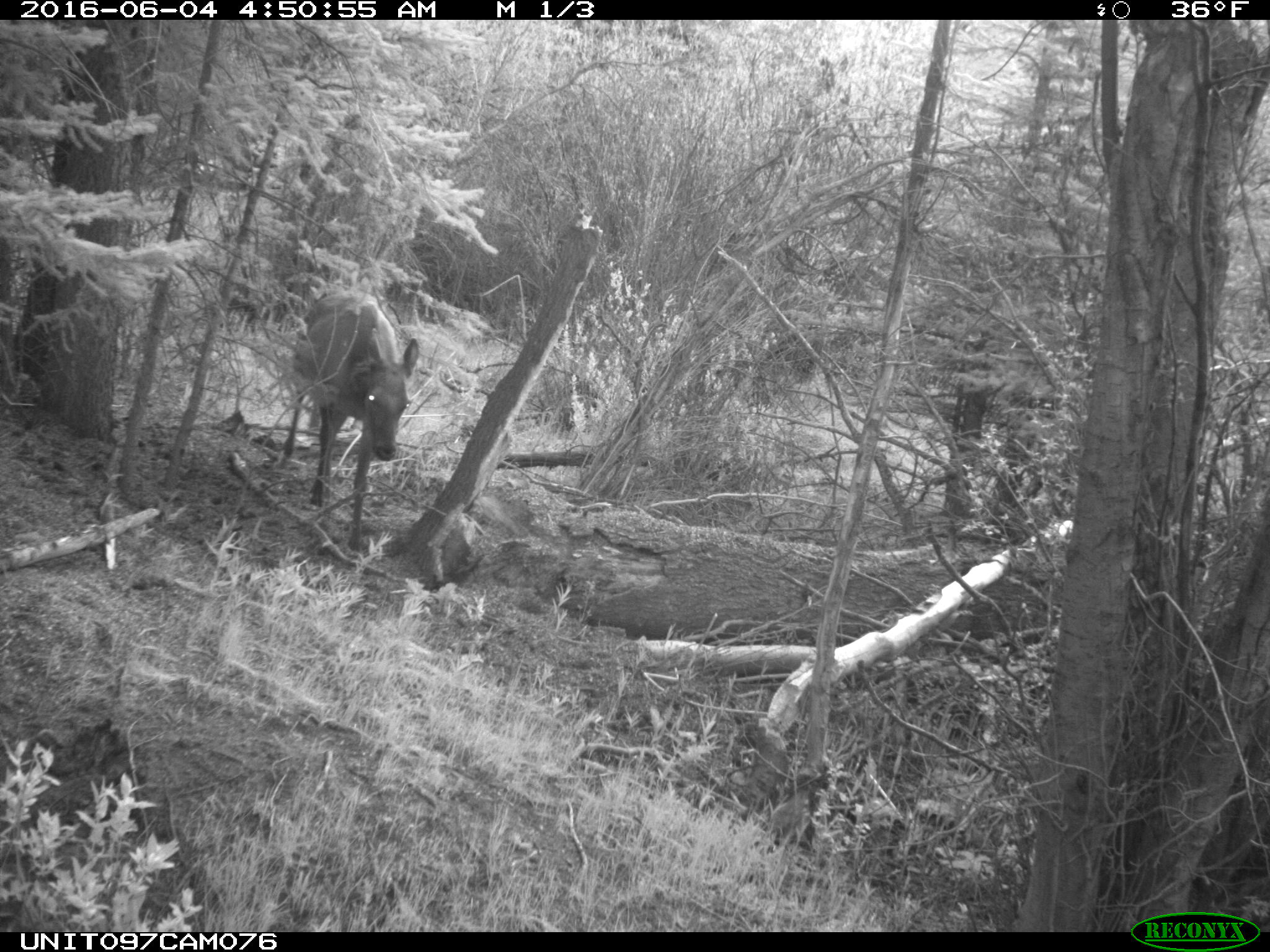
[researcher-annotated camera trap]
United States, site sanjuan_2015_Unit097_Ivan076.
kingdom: Animalia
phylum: Chordata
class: Mammalia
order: Artiodactyla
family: Cervidae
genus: Cervus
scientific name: Cervus elaphus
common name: red deer